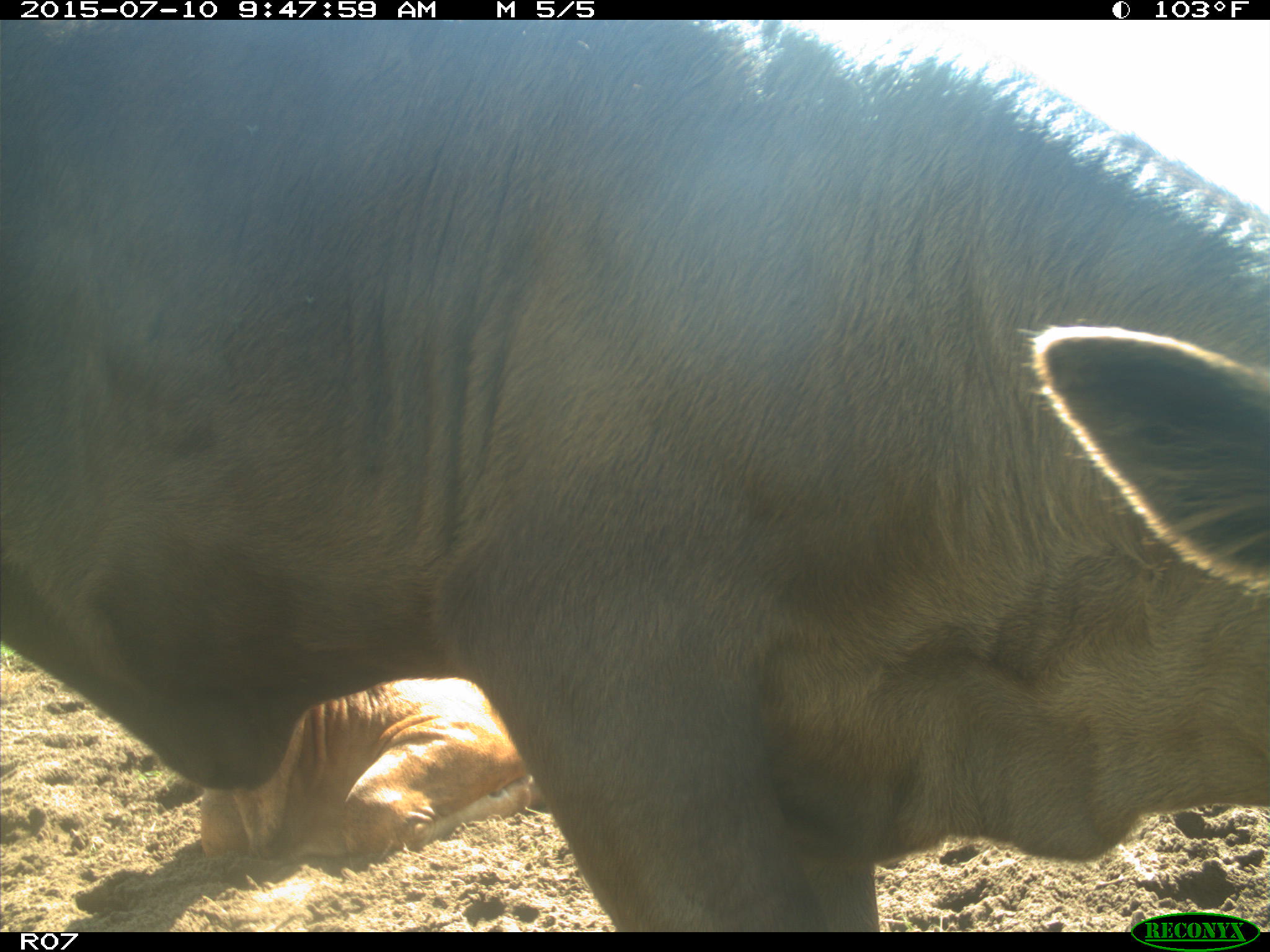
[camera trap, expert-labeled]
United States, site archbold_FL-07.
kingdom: Animalia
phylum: Chordata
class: Mammalia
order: Artiodactyla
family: Bovidae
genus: Bos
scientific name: Bos taurus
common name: domestic cow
Bos taurus (domestic cow).